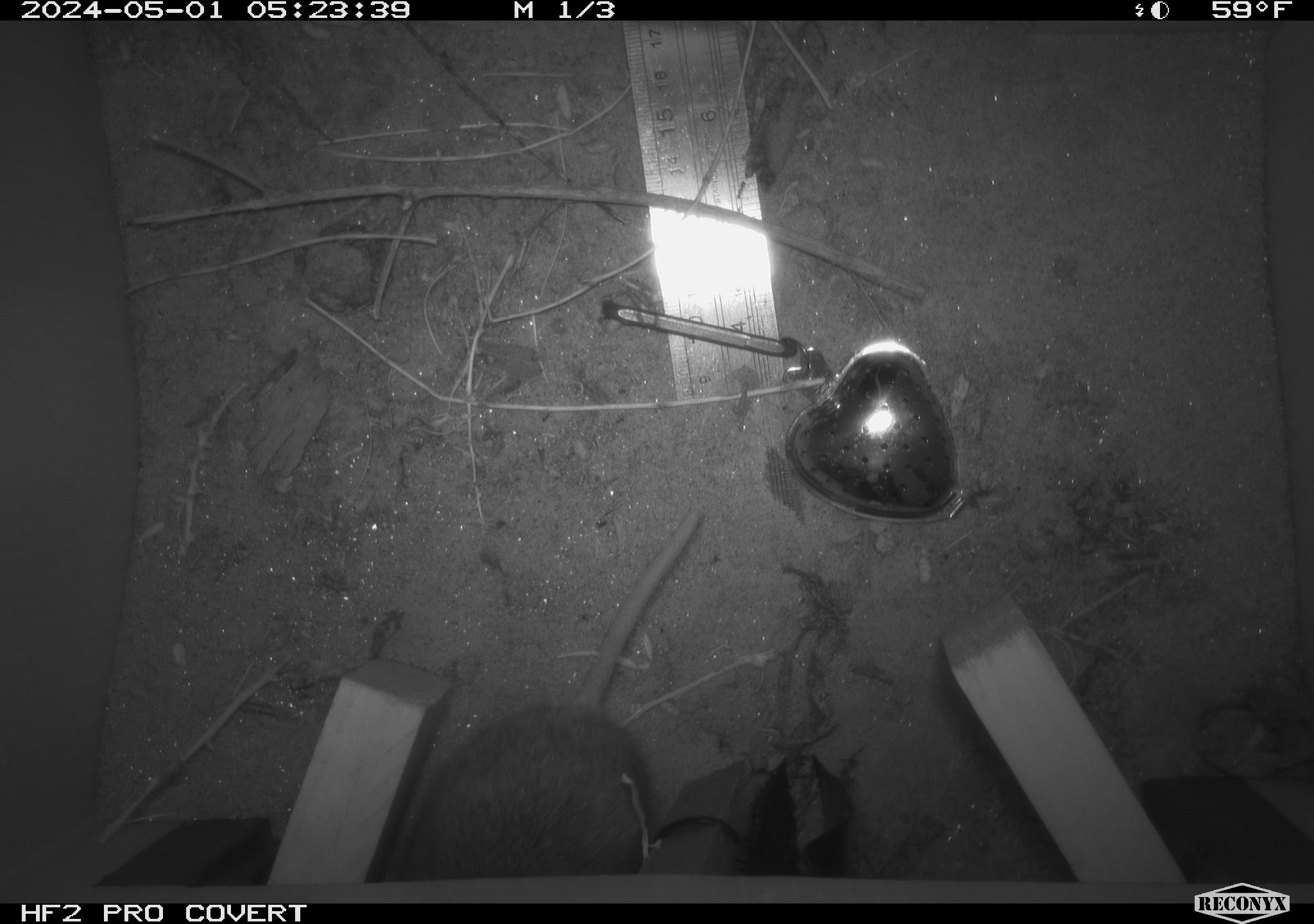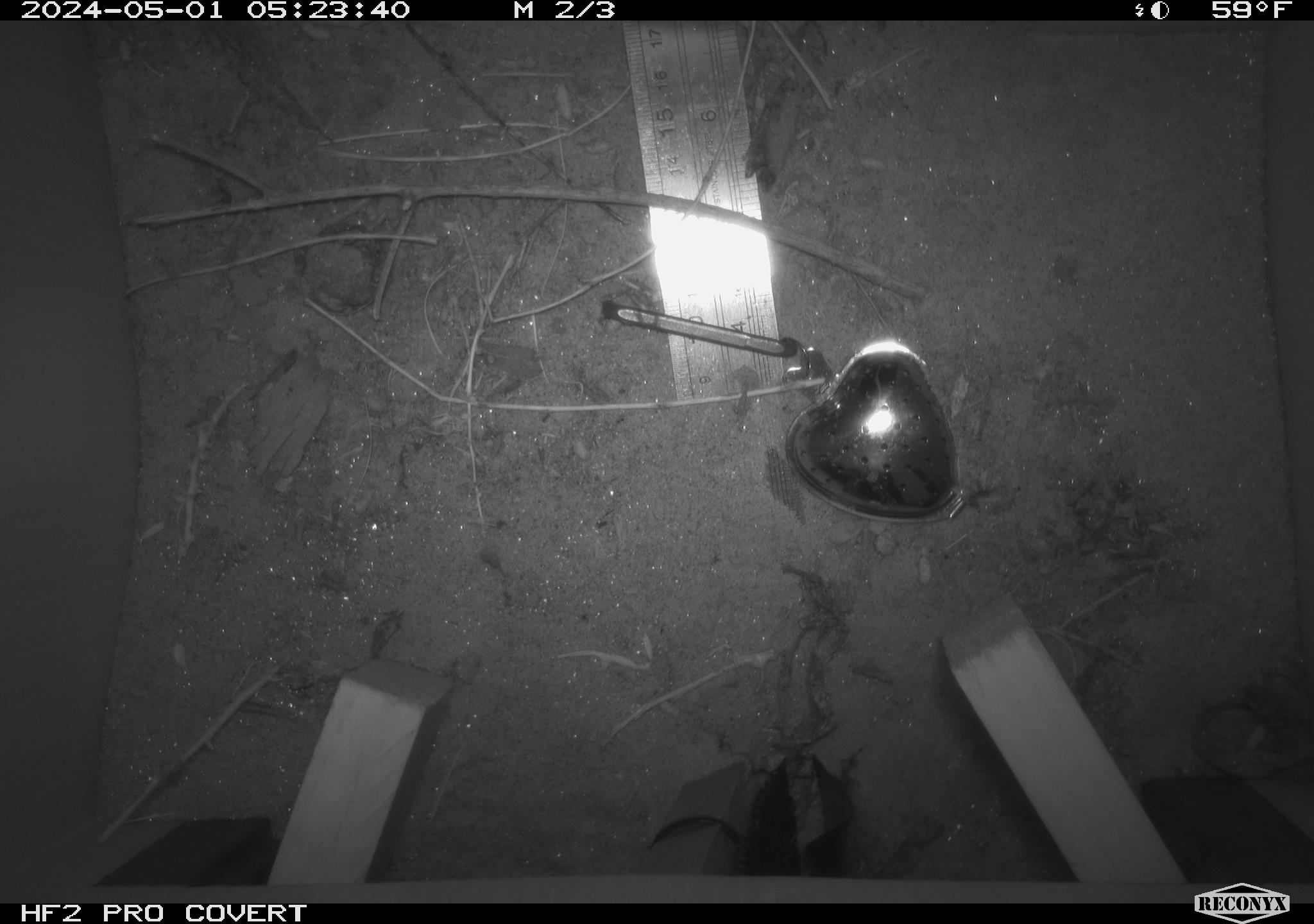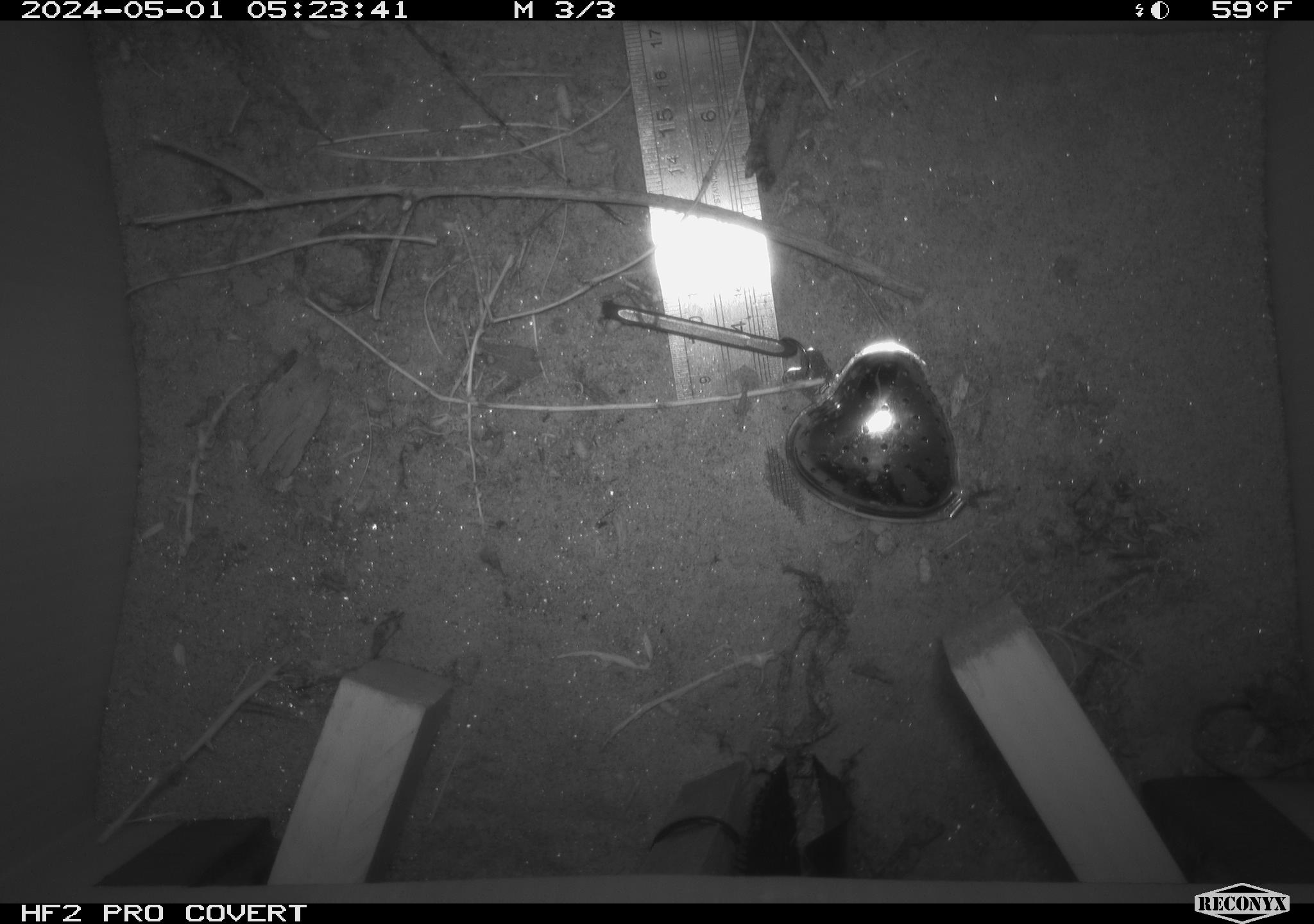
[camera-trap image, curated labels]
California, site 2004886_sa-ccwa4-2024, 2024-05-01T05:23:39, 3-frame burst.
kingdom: Animalia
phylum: Chordata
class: Mammalia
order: Rodentia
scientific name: Rodentia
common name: woodrat or rat or mouse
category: woodrat or rat or mouse species